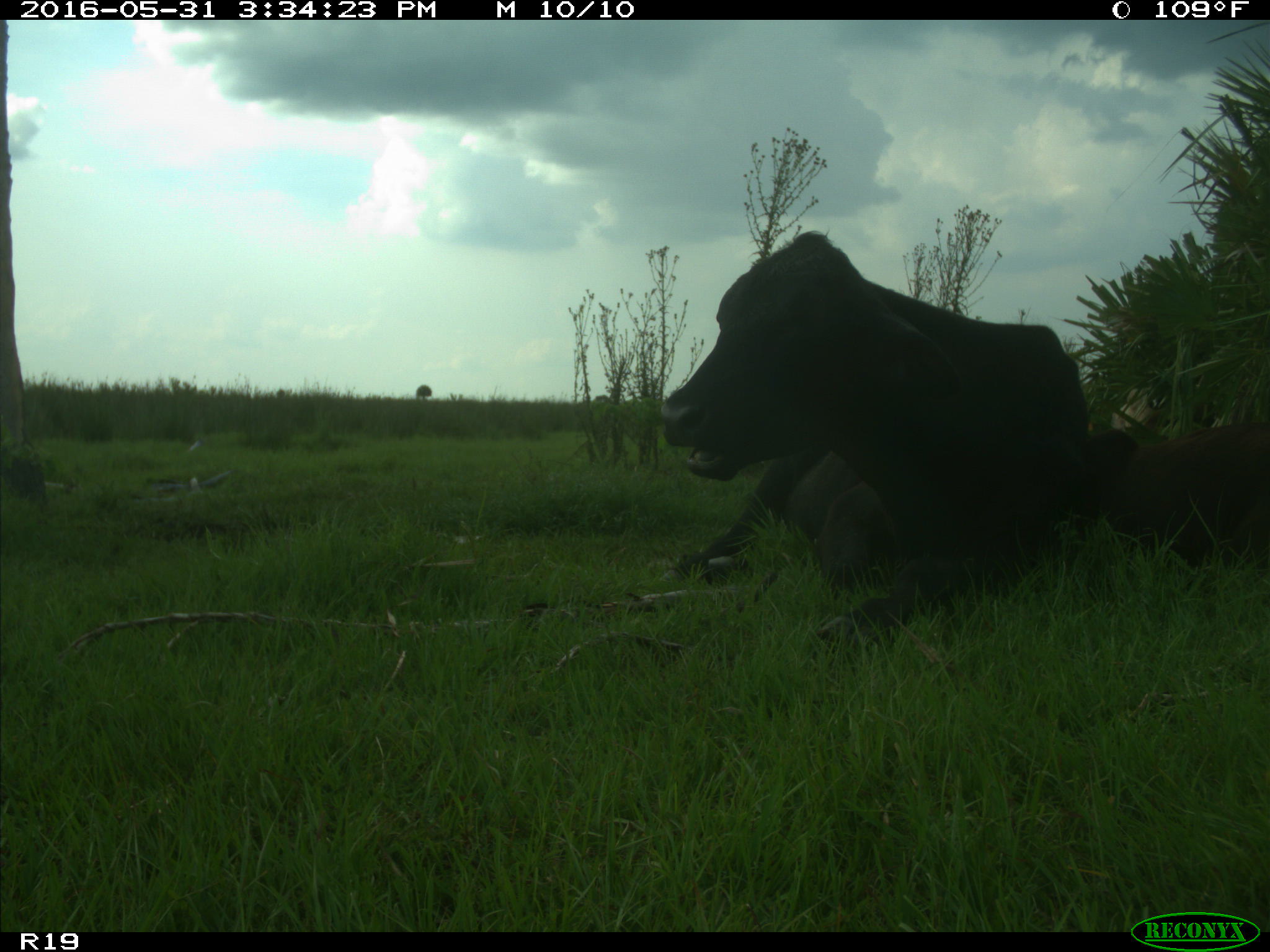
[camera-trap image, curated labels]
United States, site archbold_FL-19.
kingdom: Animalia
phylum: Chordata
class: Mammalia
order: Artiodactyla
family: Bovidae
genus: Bos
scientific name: Bos taurus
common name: domestic cow